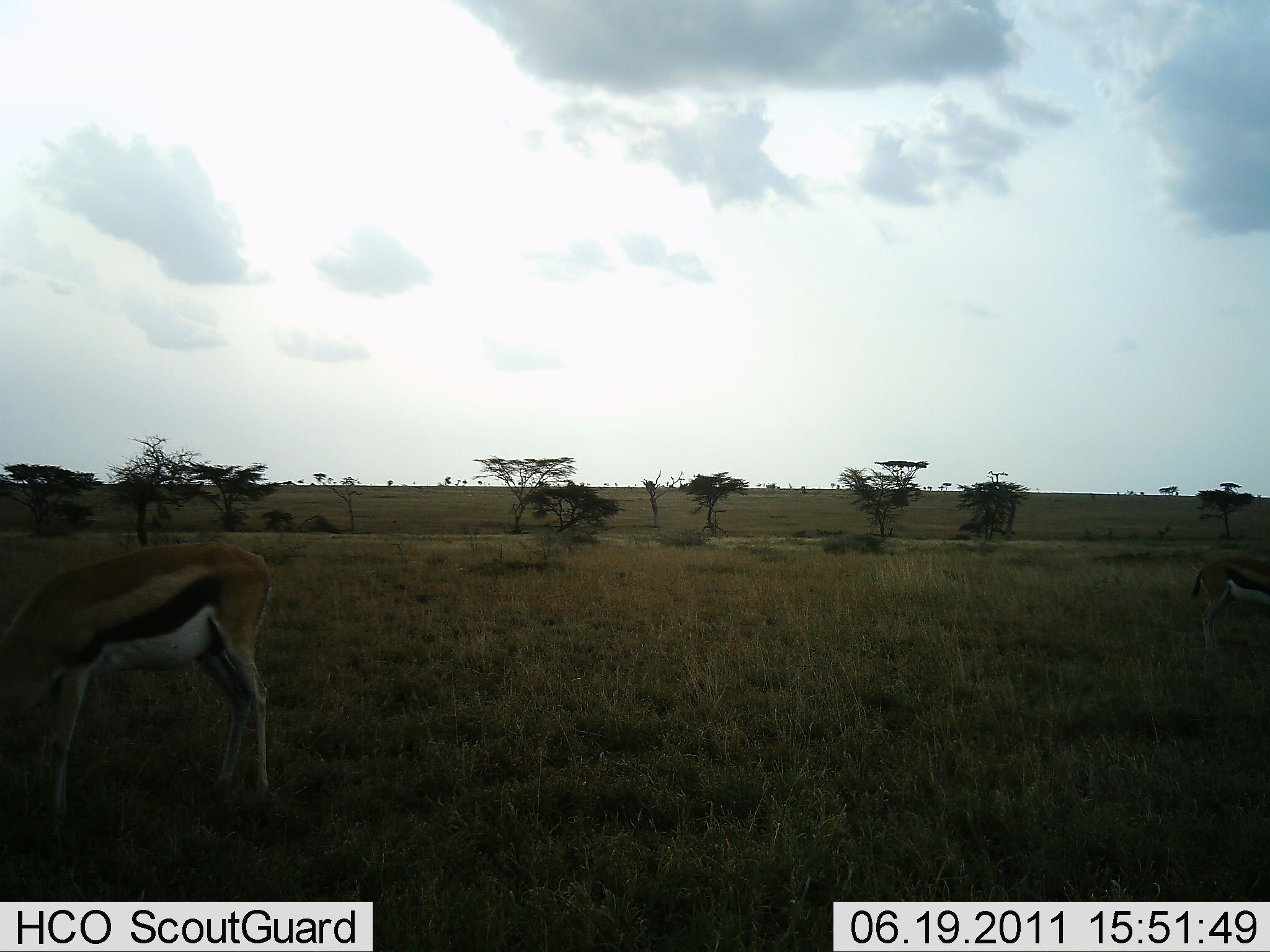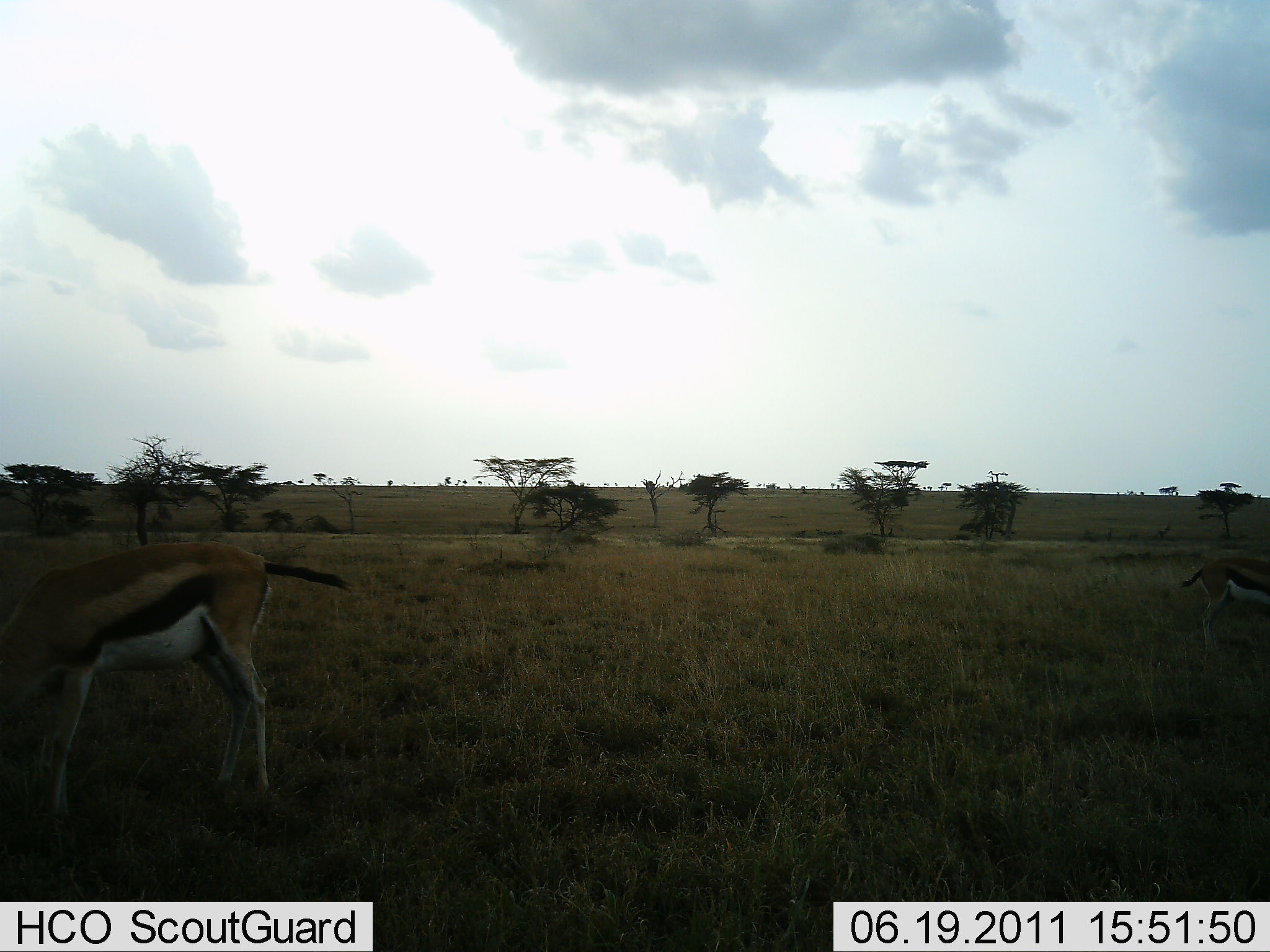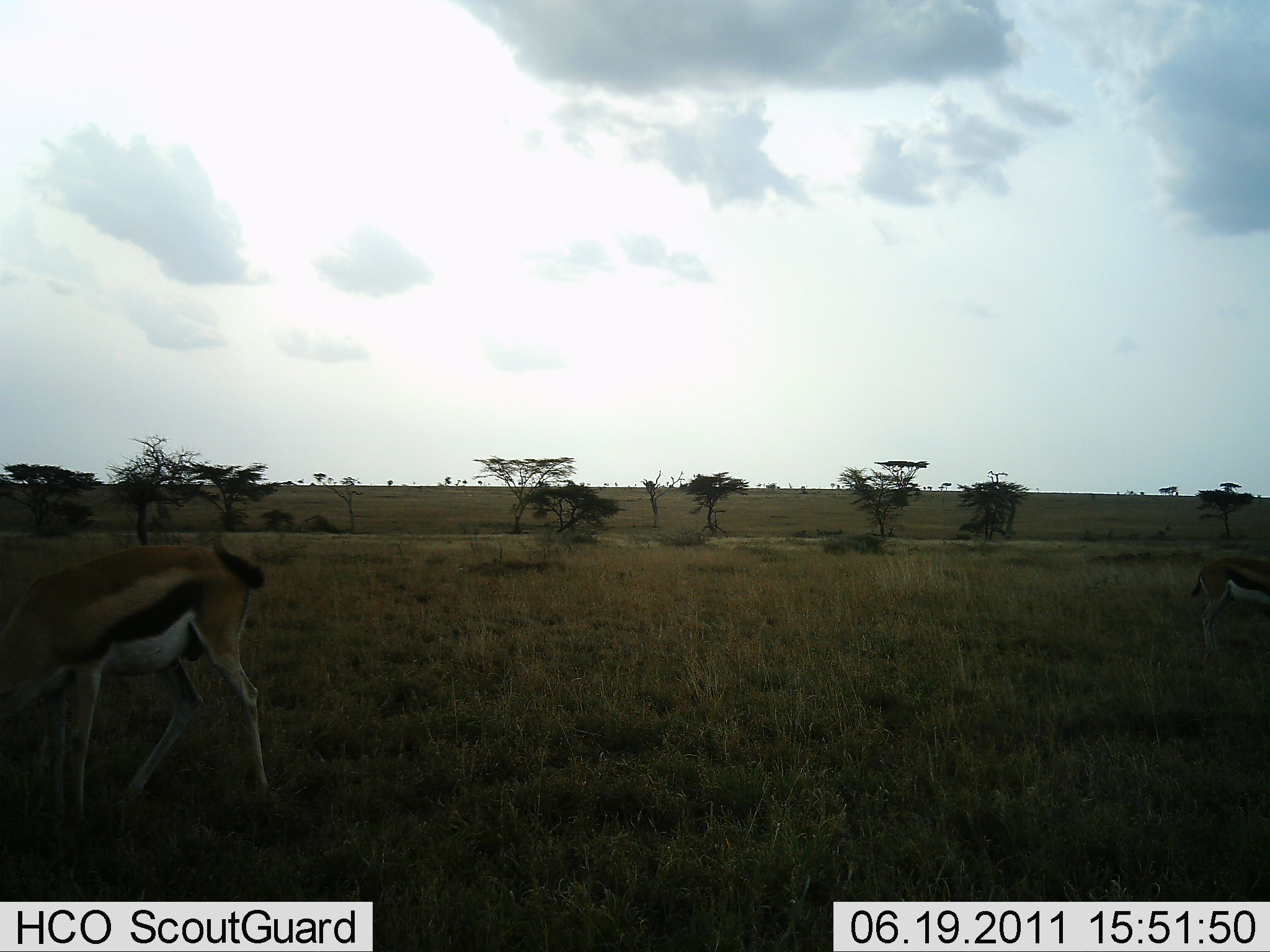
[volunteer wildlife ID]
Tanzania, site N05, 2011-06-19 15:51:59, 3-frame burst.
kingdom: Animalia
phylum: Chordata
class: Mammalia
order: Artiodactyla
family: Bovidae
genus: Eudorcas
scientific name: Eudorcas thomsonii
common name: thomson's gazelle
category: gazellethomsons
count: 2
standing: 17%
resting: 0%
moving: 17%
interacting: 0%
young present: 8%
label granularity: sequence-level